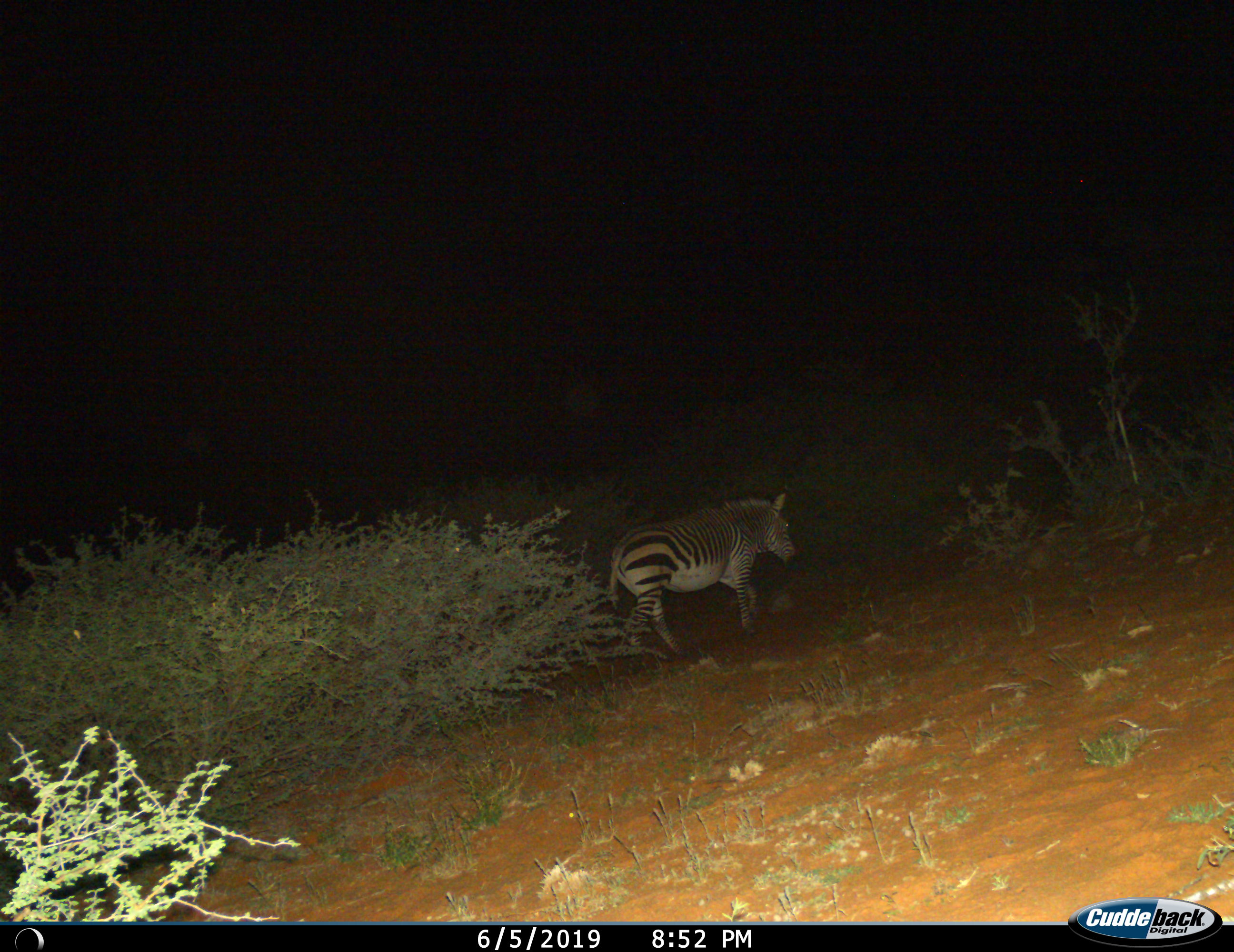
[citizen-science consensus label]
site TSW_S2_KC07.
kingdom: Animalia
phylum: Chordata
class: Mammalia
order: Perissodactyla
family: Equidae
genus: Equus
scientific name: Equus quagga burchellii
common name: burchell's zebra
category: zebraburchells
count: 1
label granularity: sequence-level